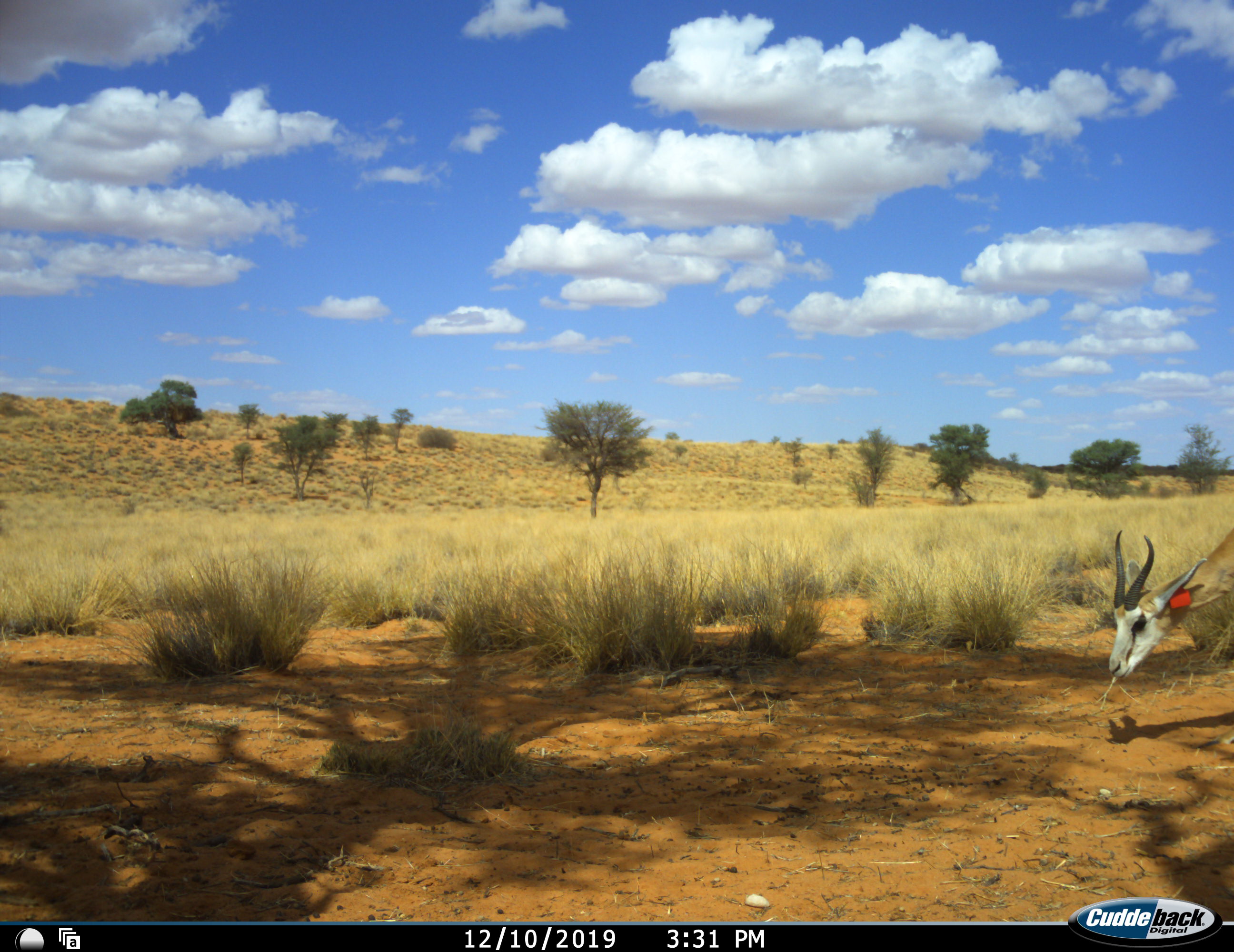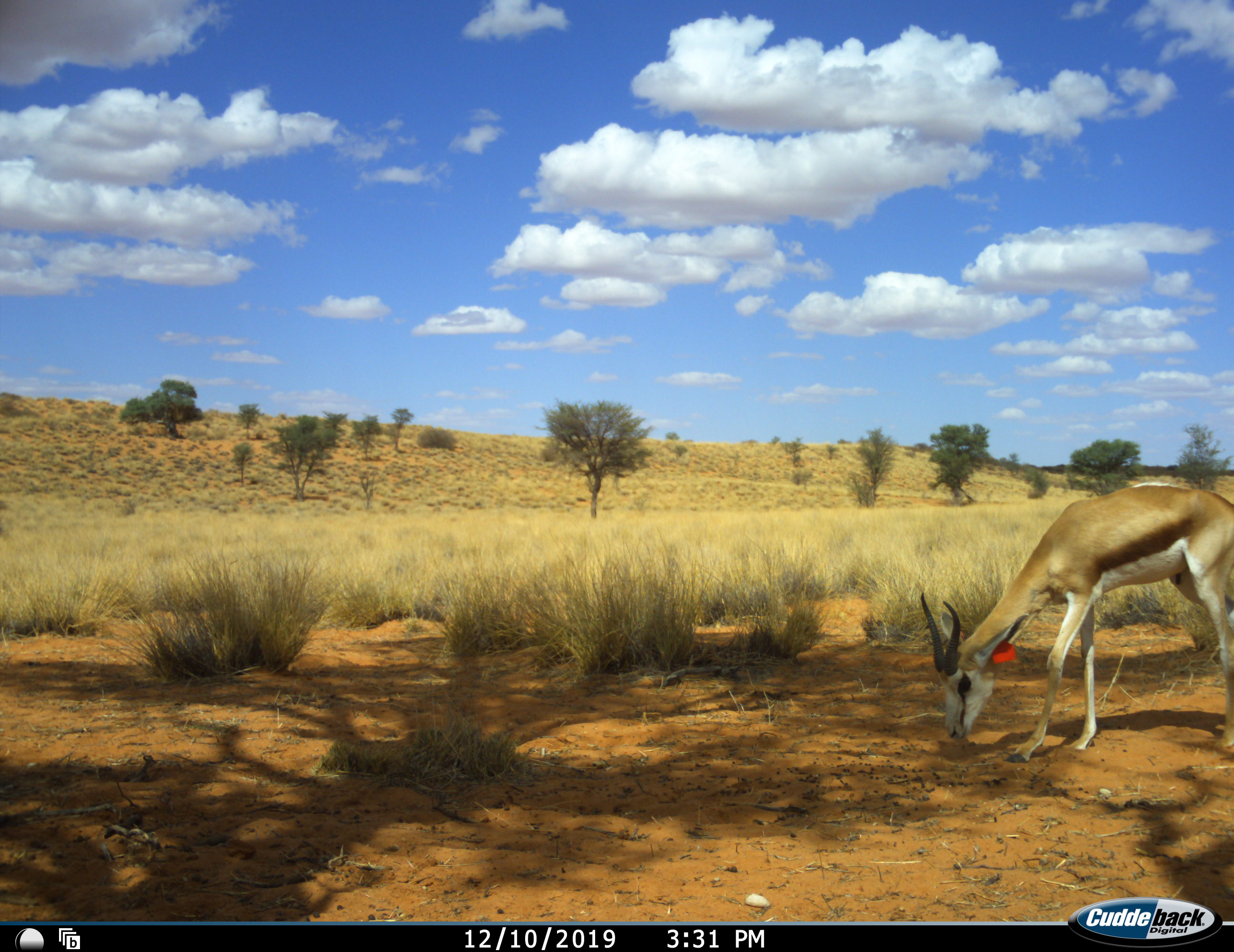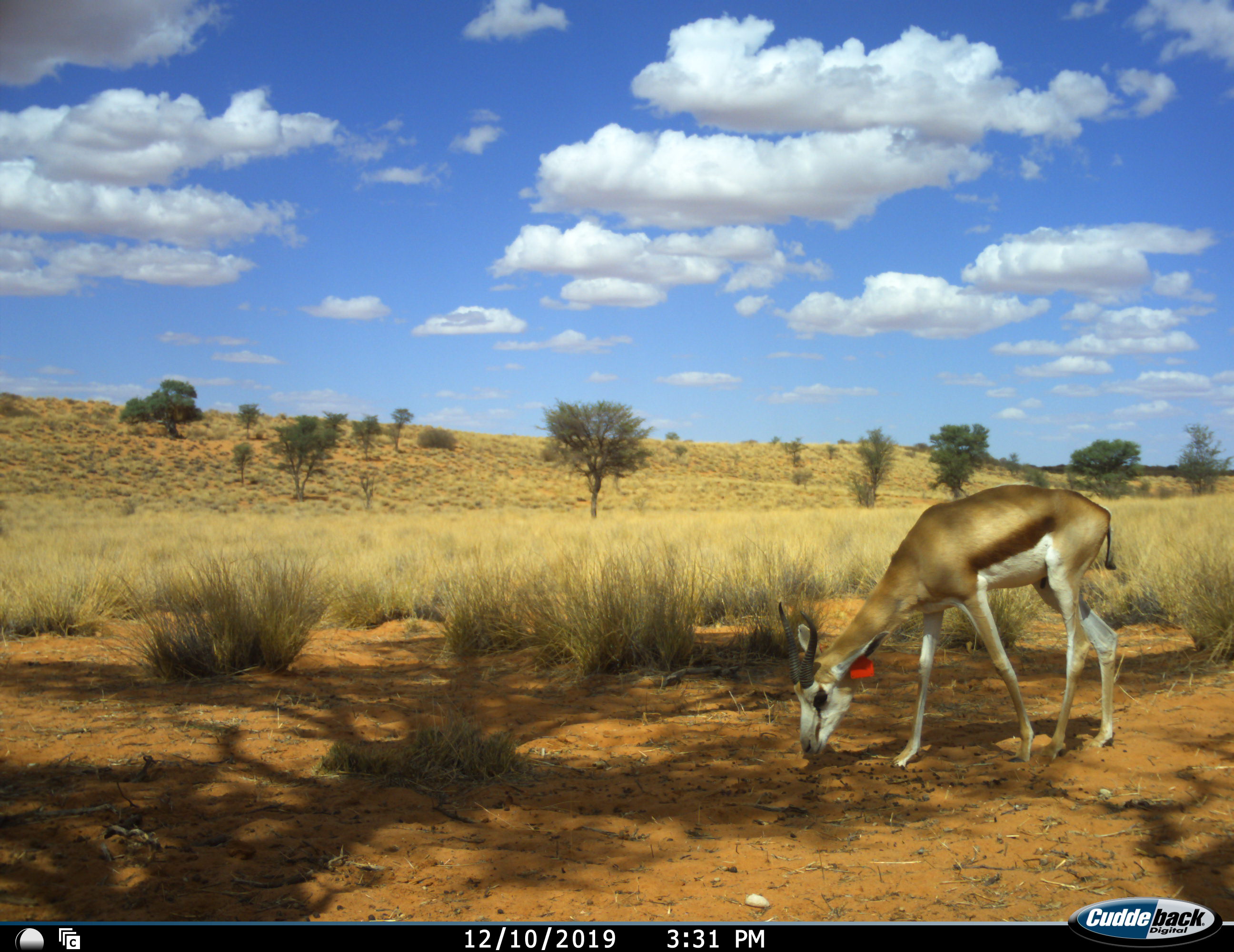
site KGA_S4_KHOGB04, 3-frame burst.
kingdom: Animalia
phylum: Chordata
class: Mammalia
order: Artiodactyla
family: Bovidae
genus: Antidorcas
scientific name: Antidorcas marsupialis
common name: springbok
Springbok (Antidorcas marsupialis), count 1. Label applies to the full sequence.